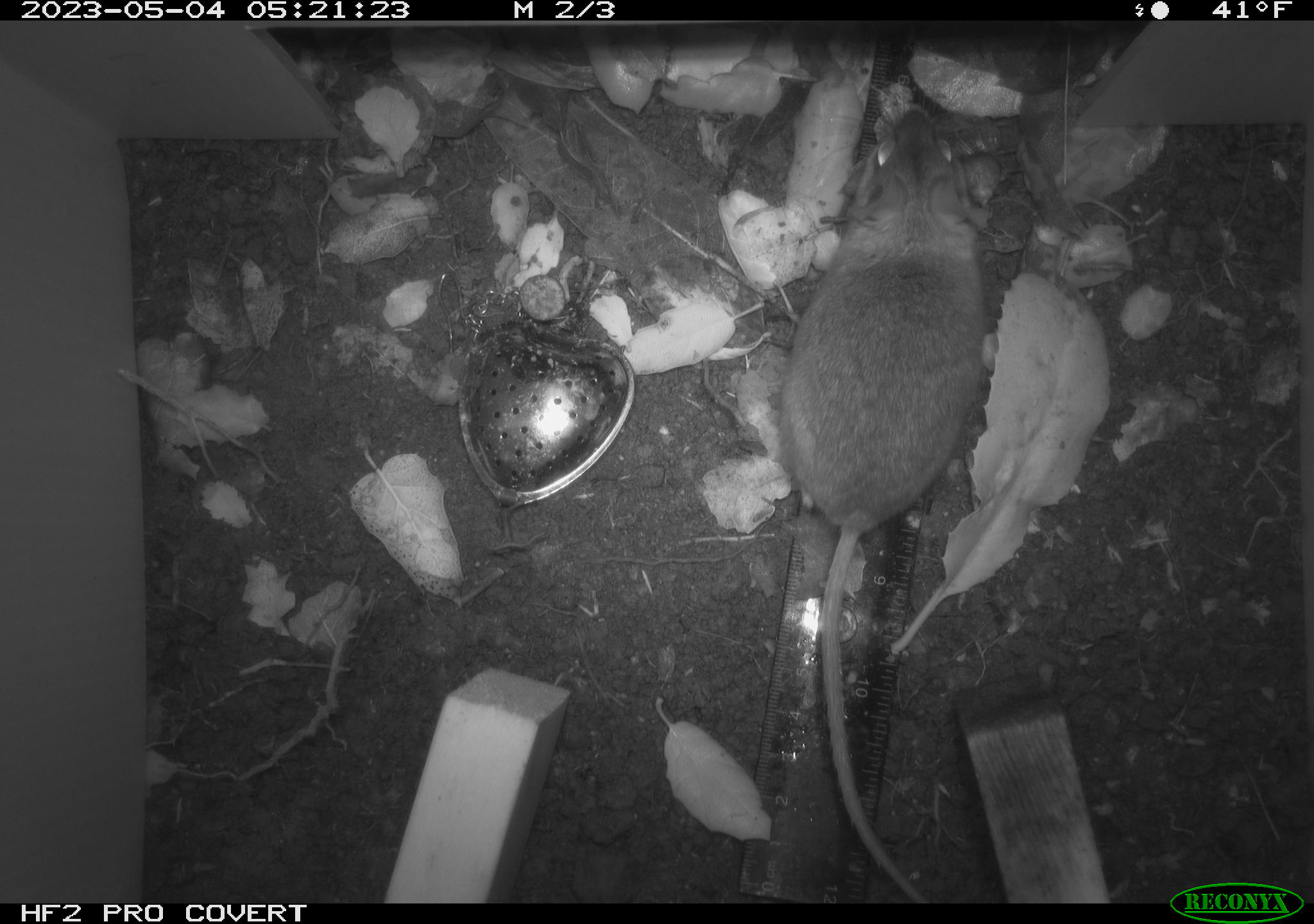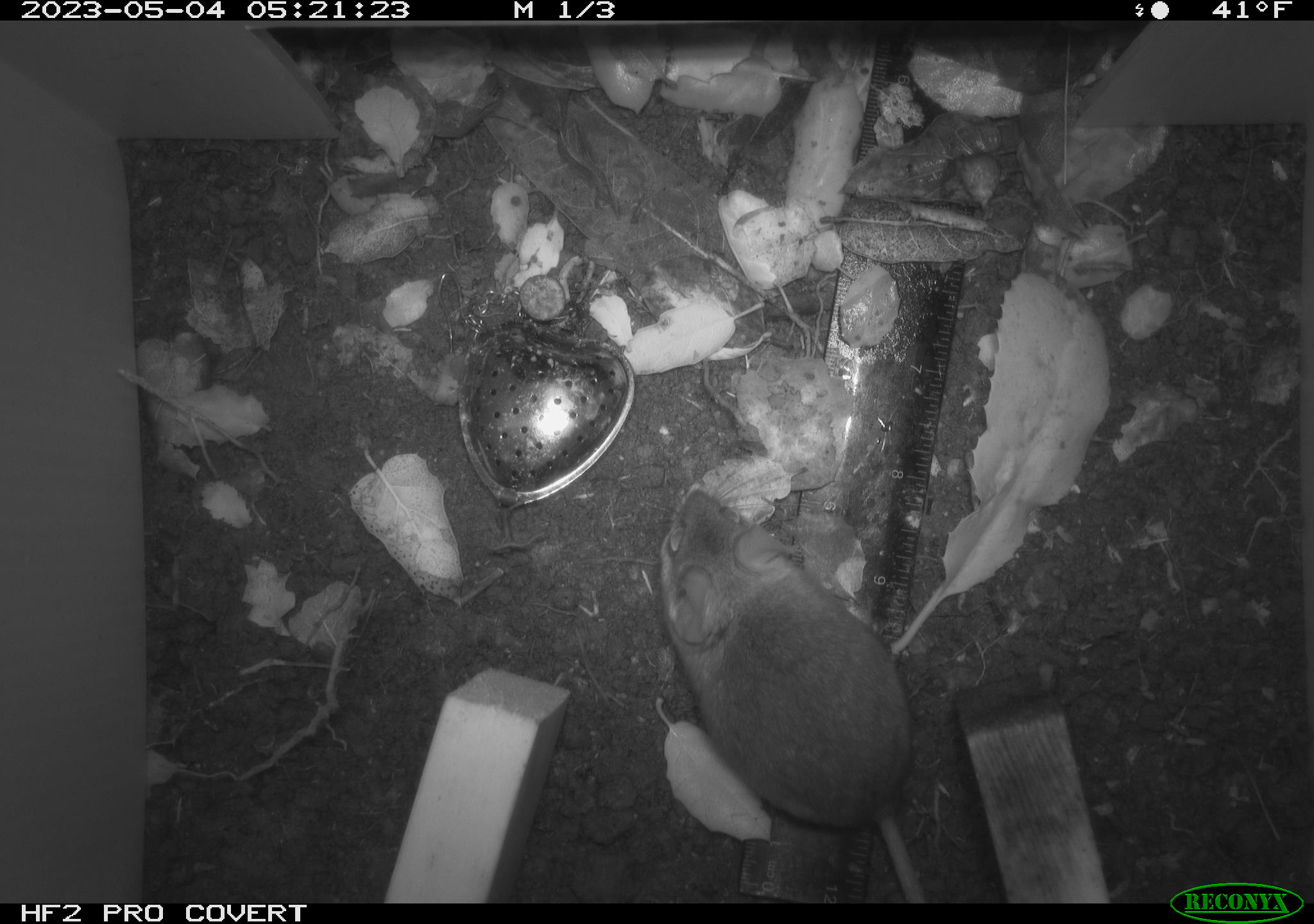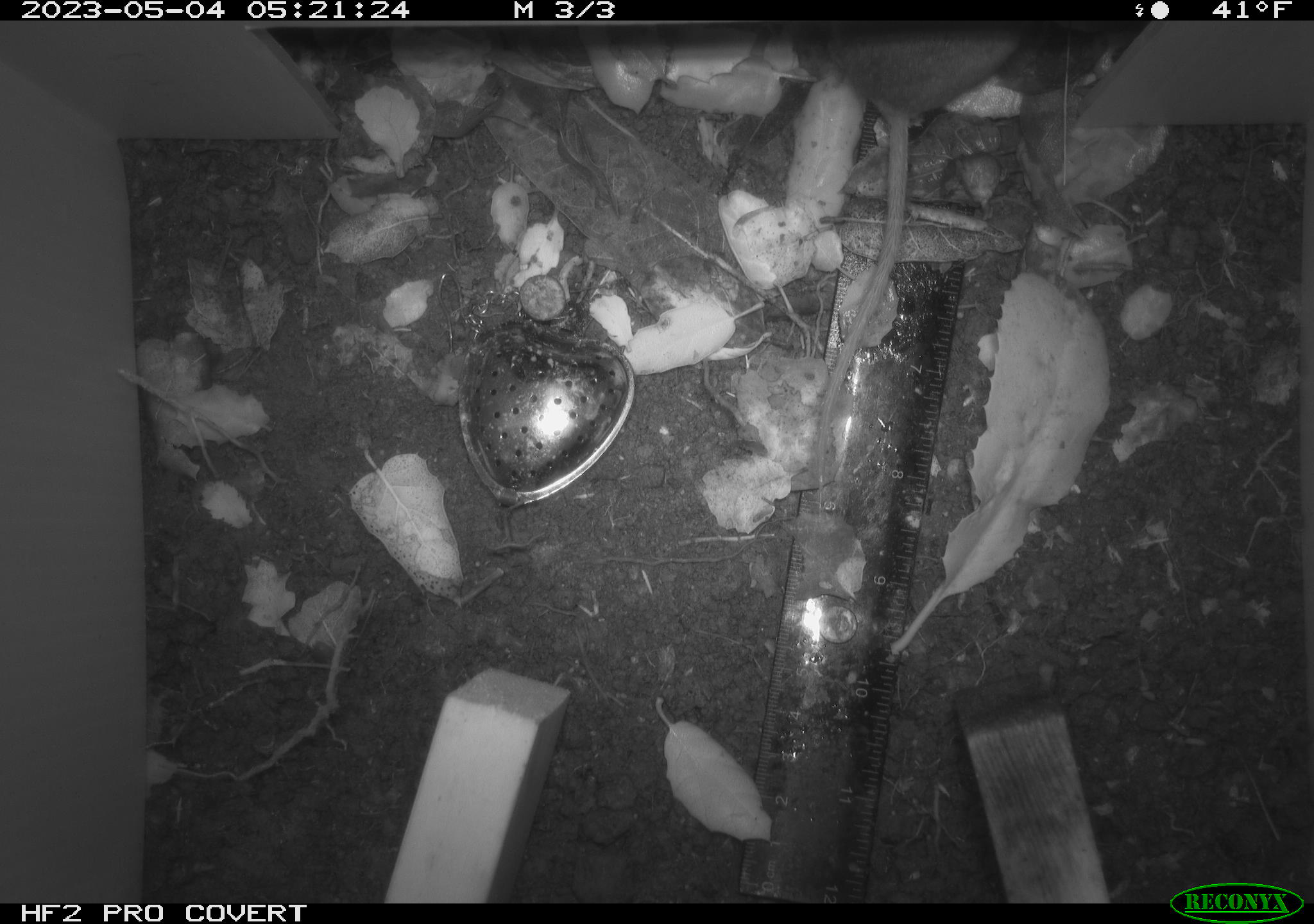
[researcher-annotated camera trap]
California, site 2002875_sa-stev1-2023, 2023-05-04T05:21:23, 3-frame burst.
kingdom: Animalia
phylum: Chordata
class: Mammalia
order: Rodentia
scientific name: Rodentia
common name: mouse species